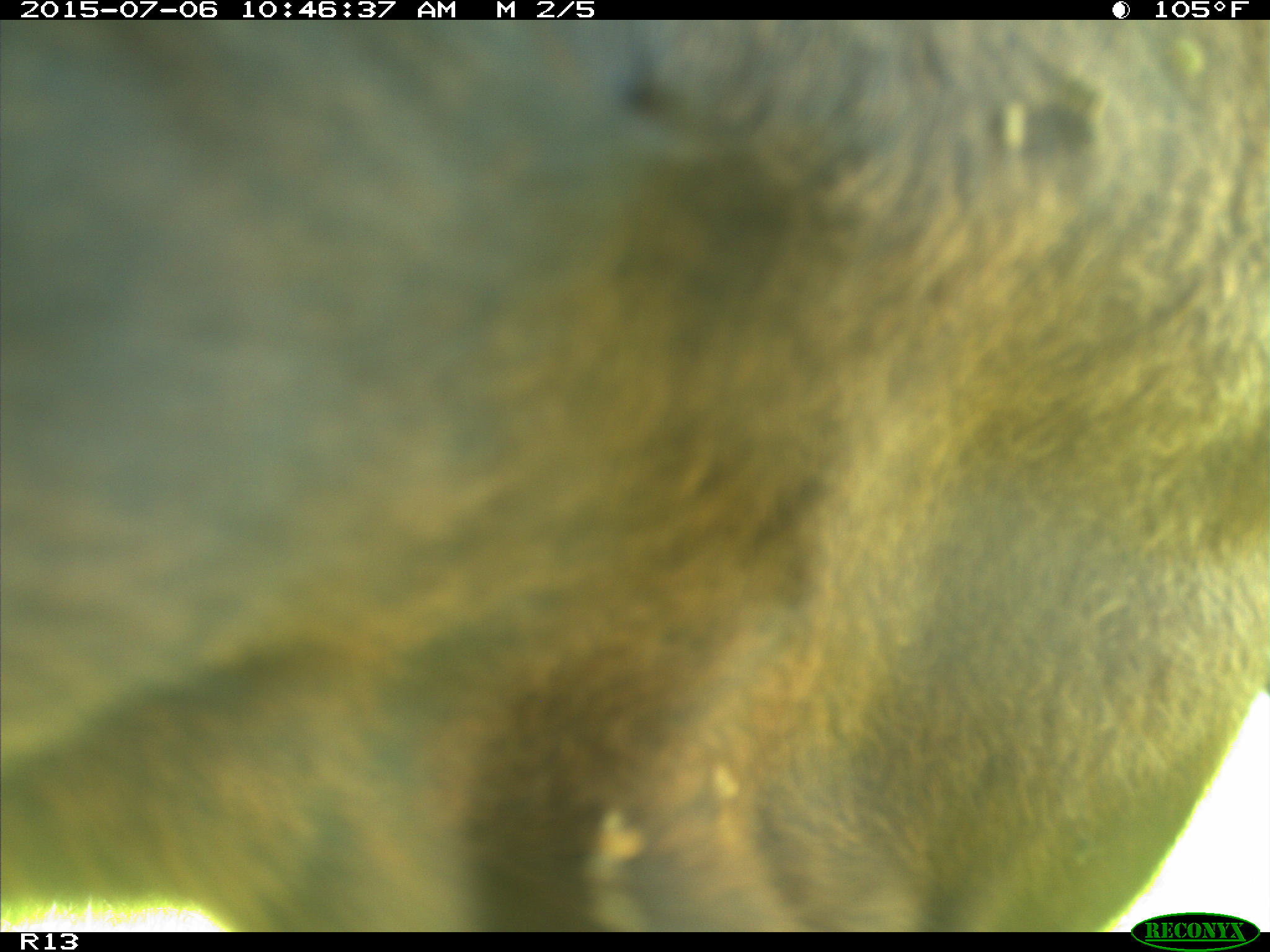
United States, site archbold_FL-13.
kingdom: Animalia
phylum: Chordata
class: Mammalia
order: Artiodactyla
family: Bovidae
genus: Bos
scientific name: Bos taurus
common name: domestic cow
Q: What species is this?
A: Bos taurus (domestic cow).